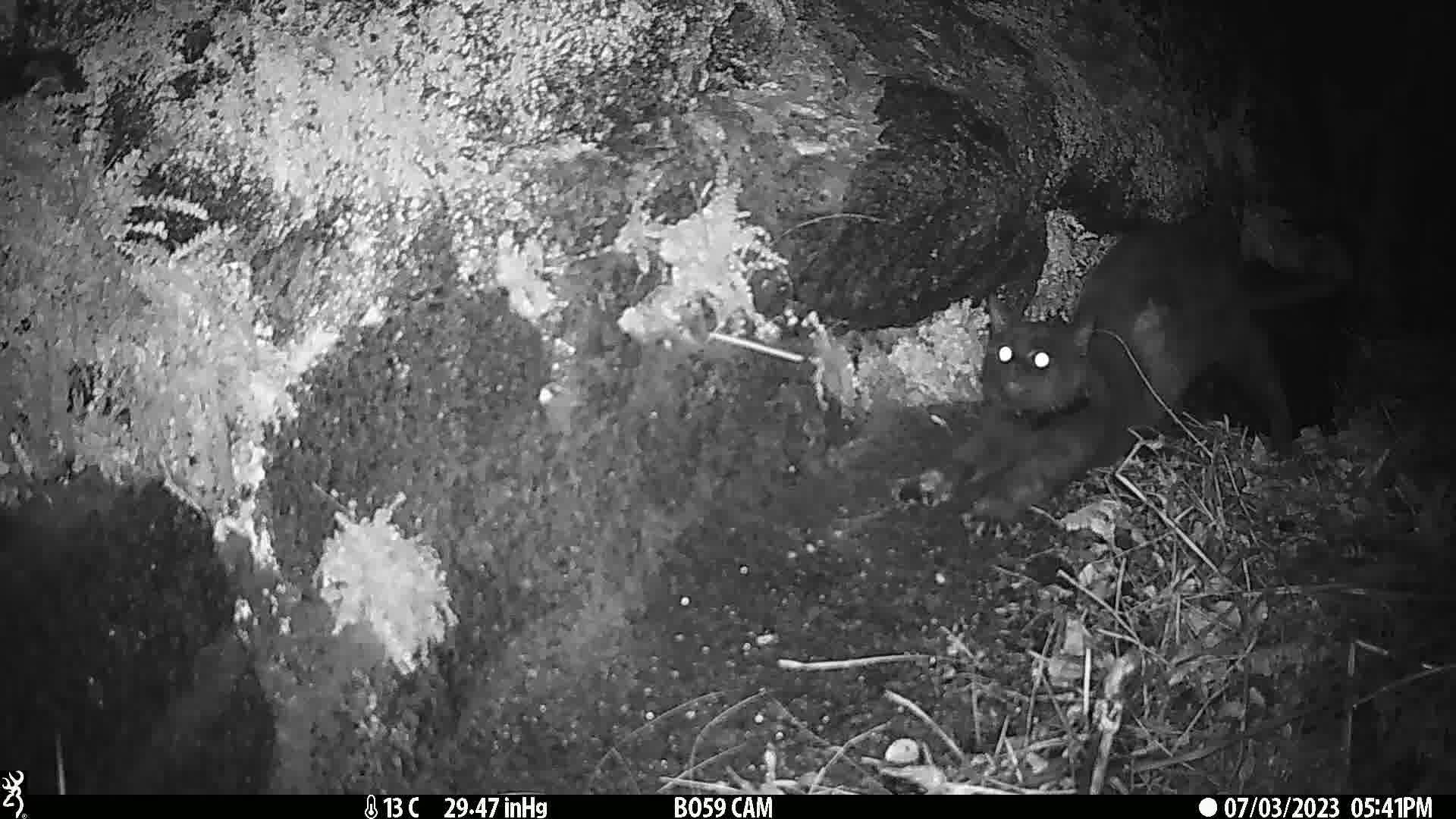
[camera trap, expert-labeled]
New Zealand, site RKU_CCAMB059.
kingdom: Animalia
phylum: Chordata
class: Mammalia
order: Carnivora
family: Felidae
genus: Felis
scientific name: Felis catus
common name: domestic cat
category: cat